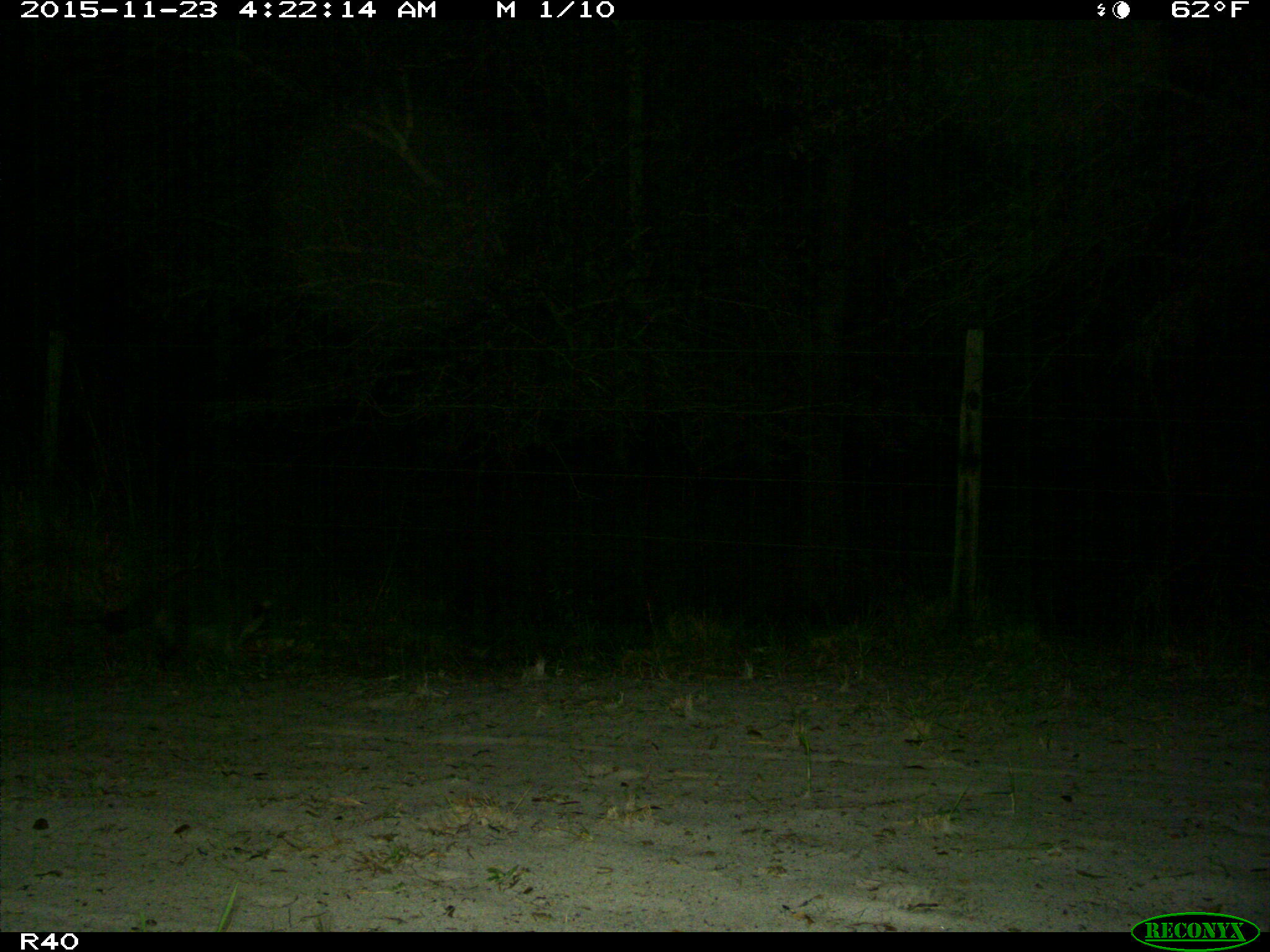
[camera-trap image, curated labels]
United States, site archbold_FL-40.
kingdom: Animalia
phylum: Chordata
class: Mammalia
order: Carnivora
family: Procyonidae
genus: Procyon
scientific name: Procyon lotor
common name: common raccoon